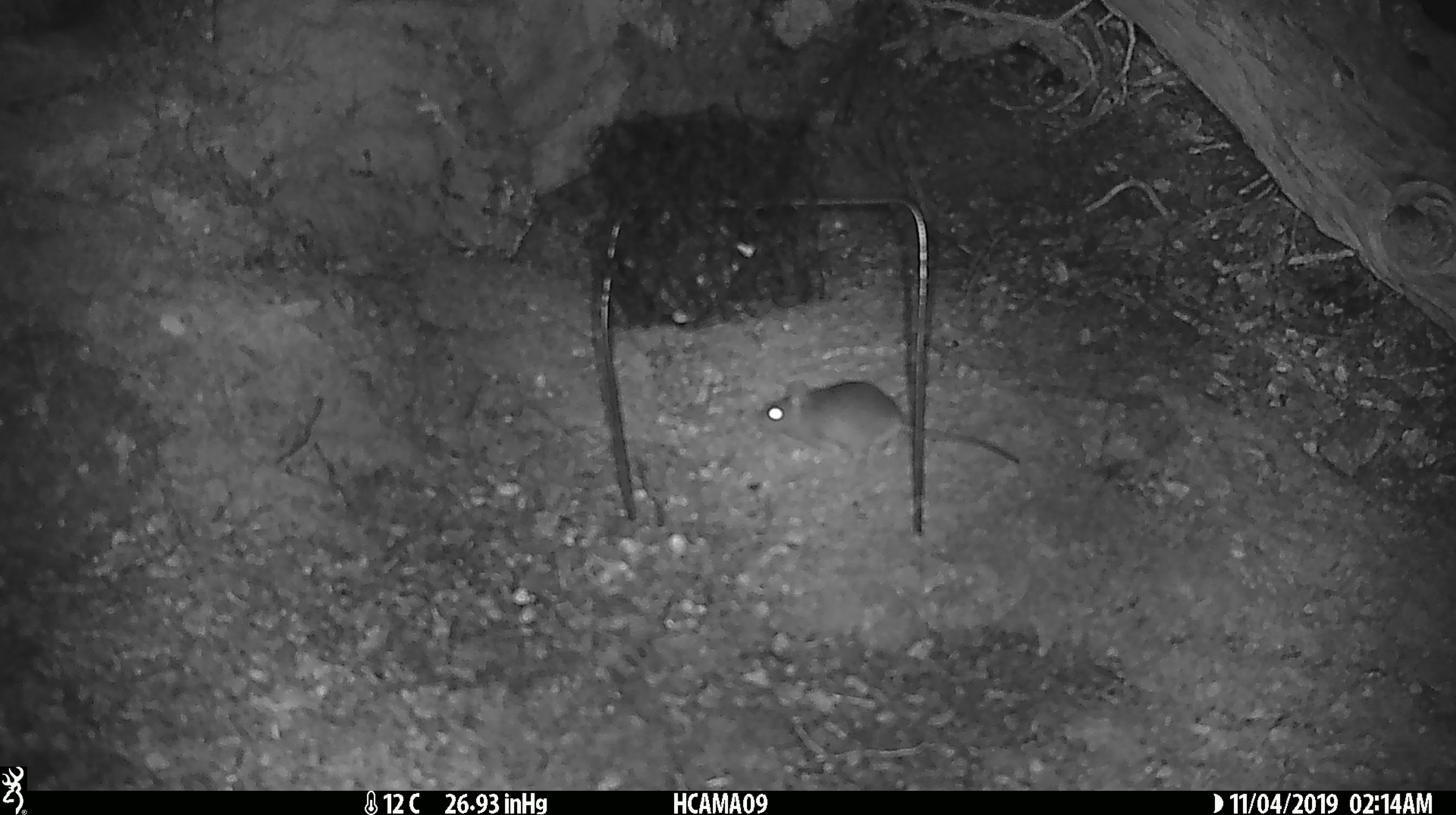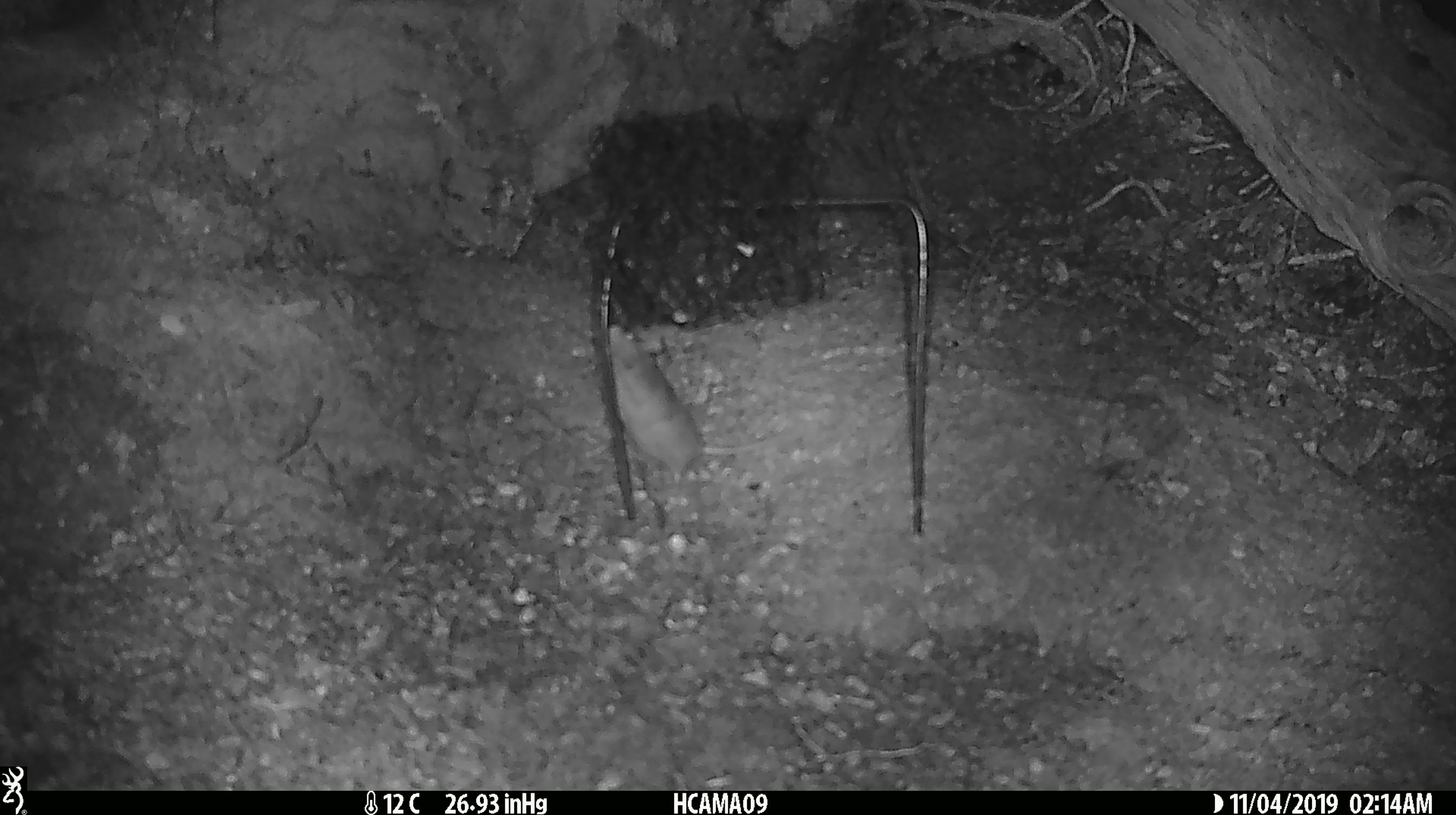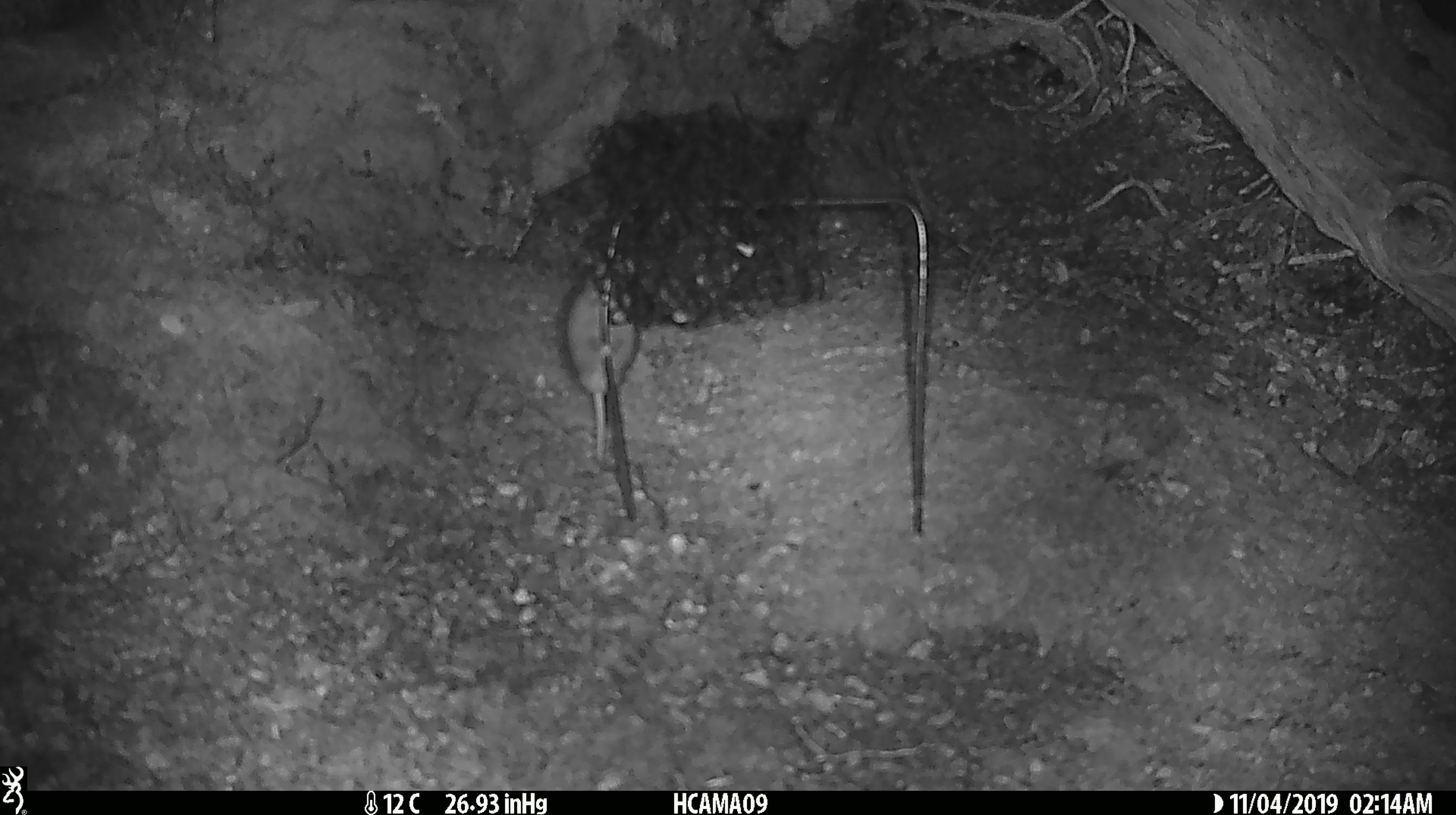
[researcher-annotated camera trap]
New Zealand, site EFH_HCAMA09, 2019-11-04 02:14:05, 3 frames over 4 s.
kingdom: Animalia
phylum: Chordata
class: Mammalia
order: Rodentia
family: Muridae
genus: Mus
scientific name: Mus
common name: mouse